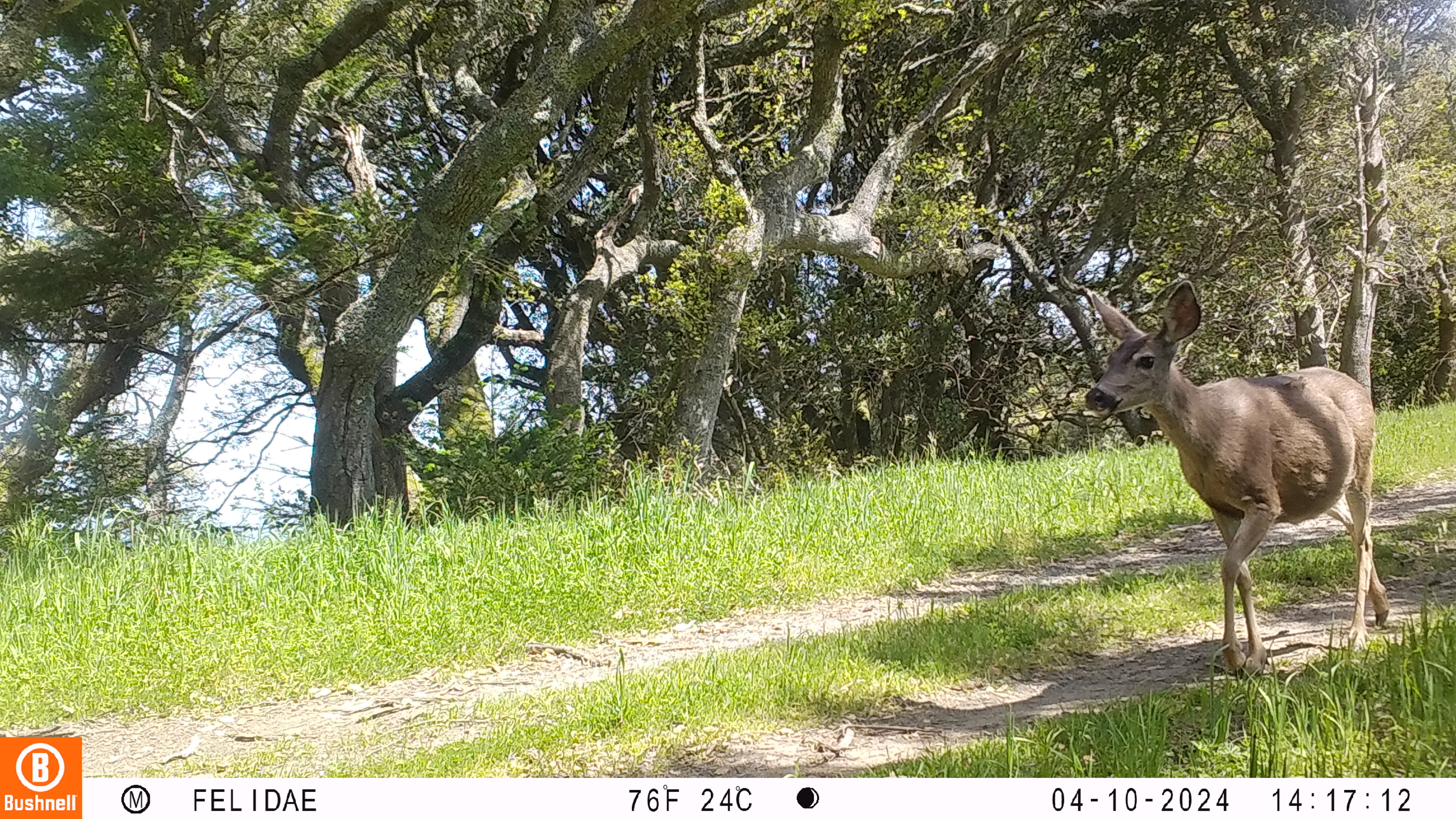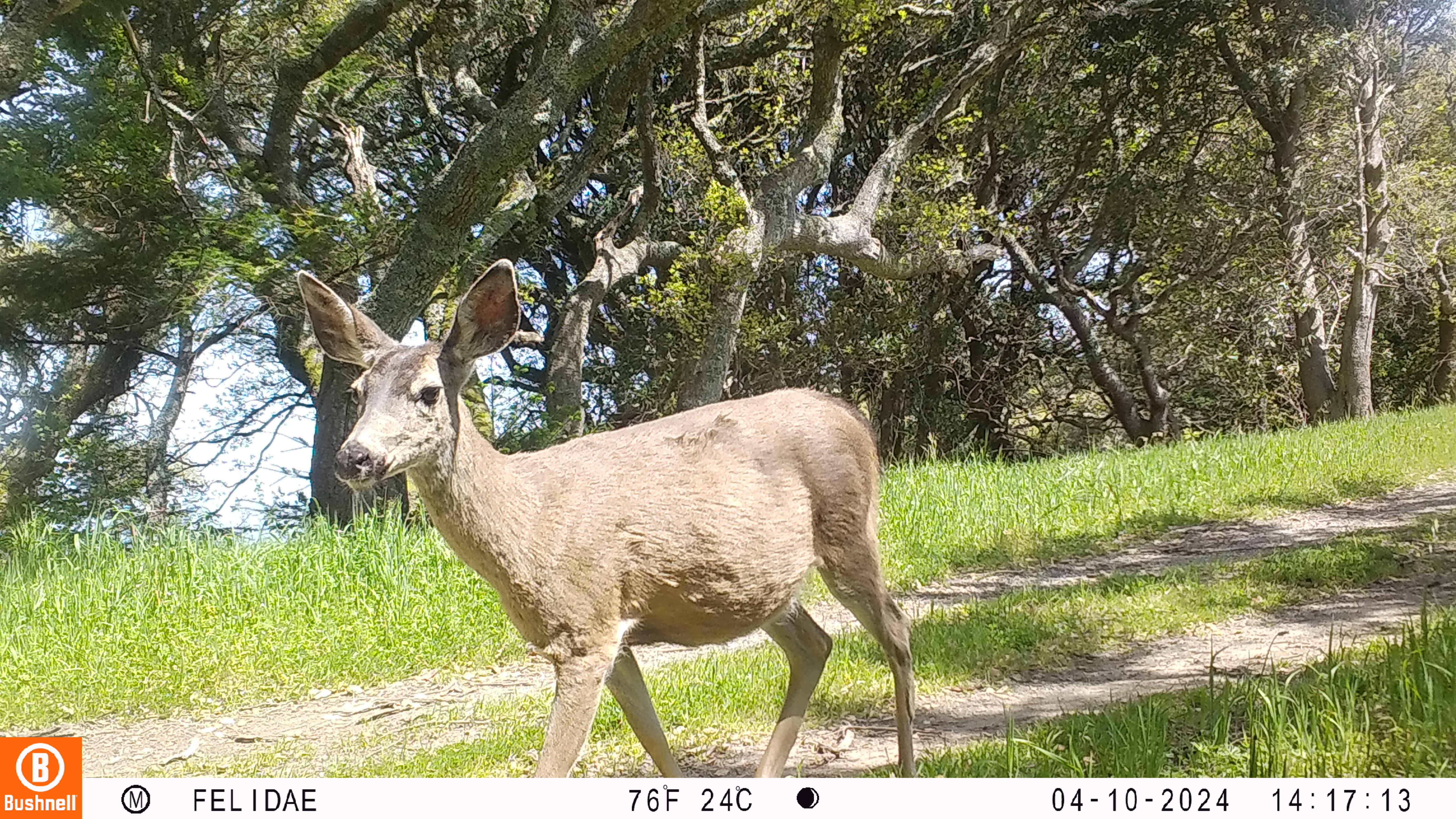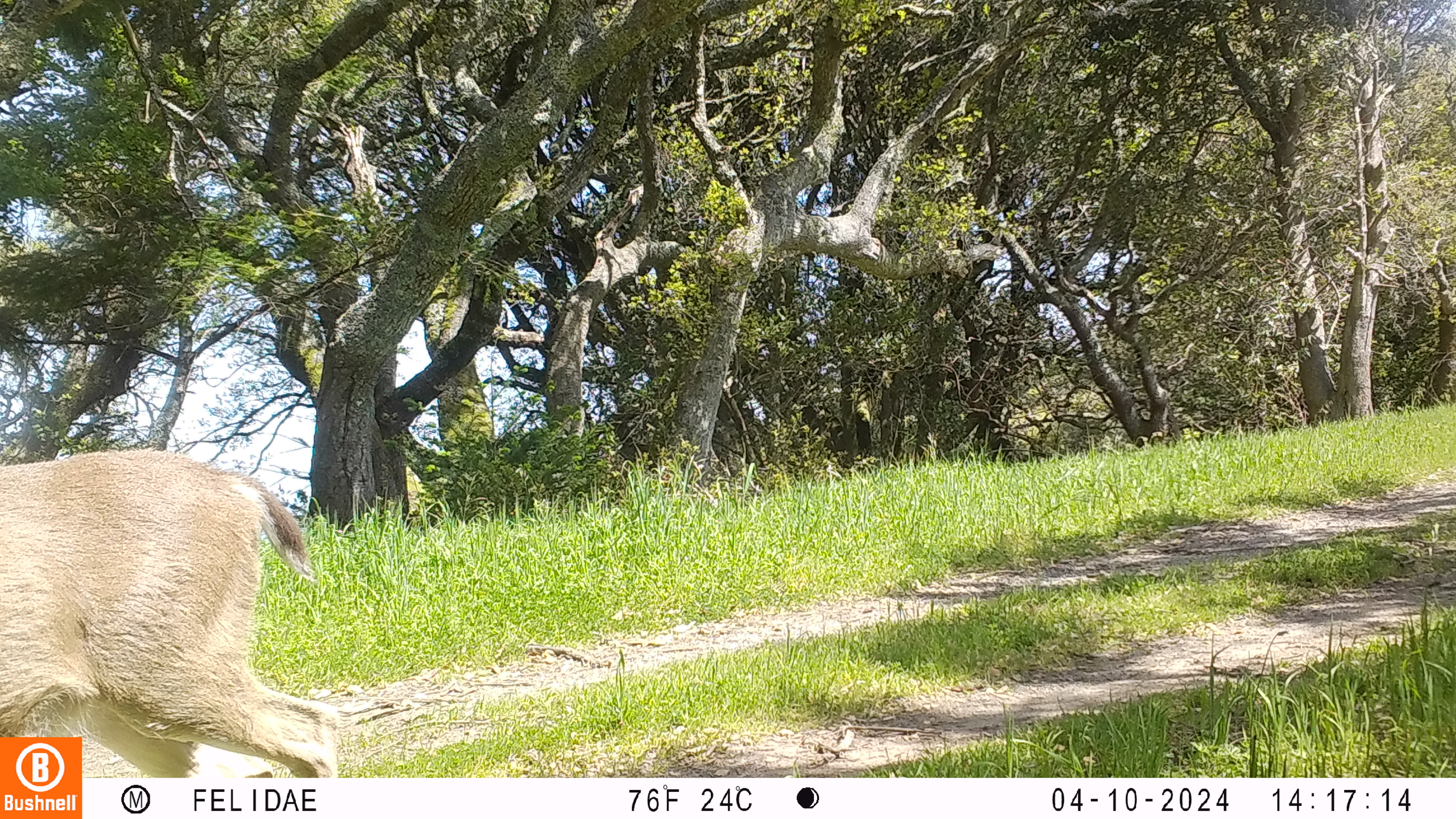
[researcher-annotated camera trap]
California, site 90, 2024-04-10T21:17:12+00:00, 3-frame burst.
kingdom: Animalia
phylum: Chordata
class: Mammalia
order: Artiodactyla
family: Cervidae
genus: Odocoileus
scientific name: Odocoileus hemionus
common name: mule deer